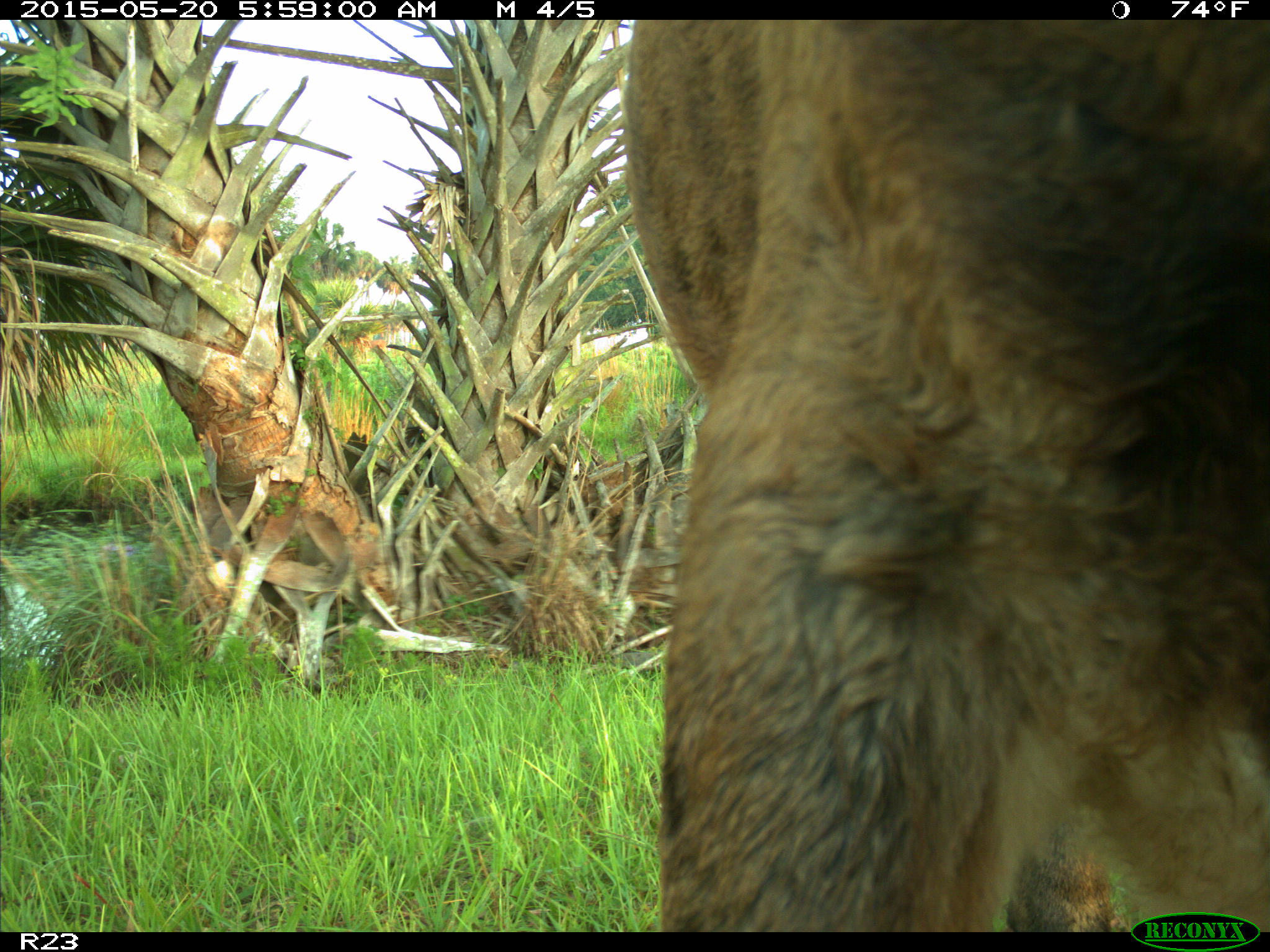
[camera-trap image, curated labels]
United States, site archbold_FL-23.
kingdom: Animalia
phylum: Chordata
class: Mammalia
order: Artiodactyla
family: Bovidae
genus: Bos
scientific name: Bos taurus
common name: domestic cow